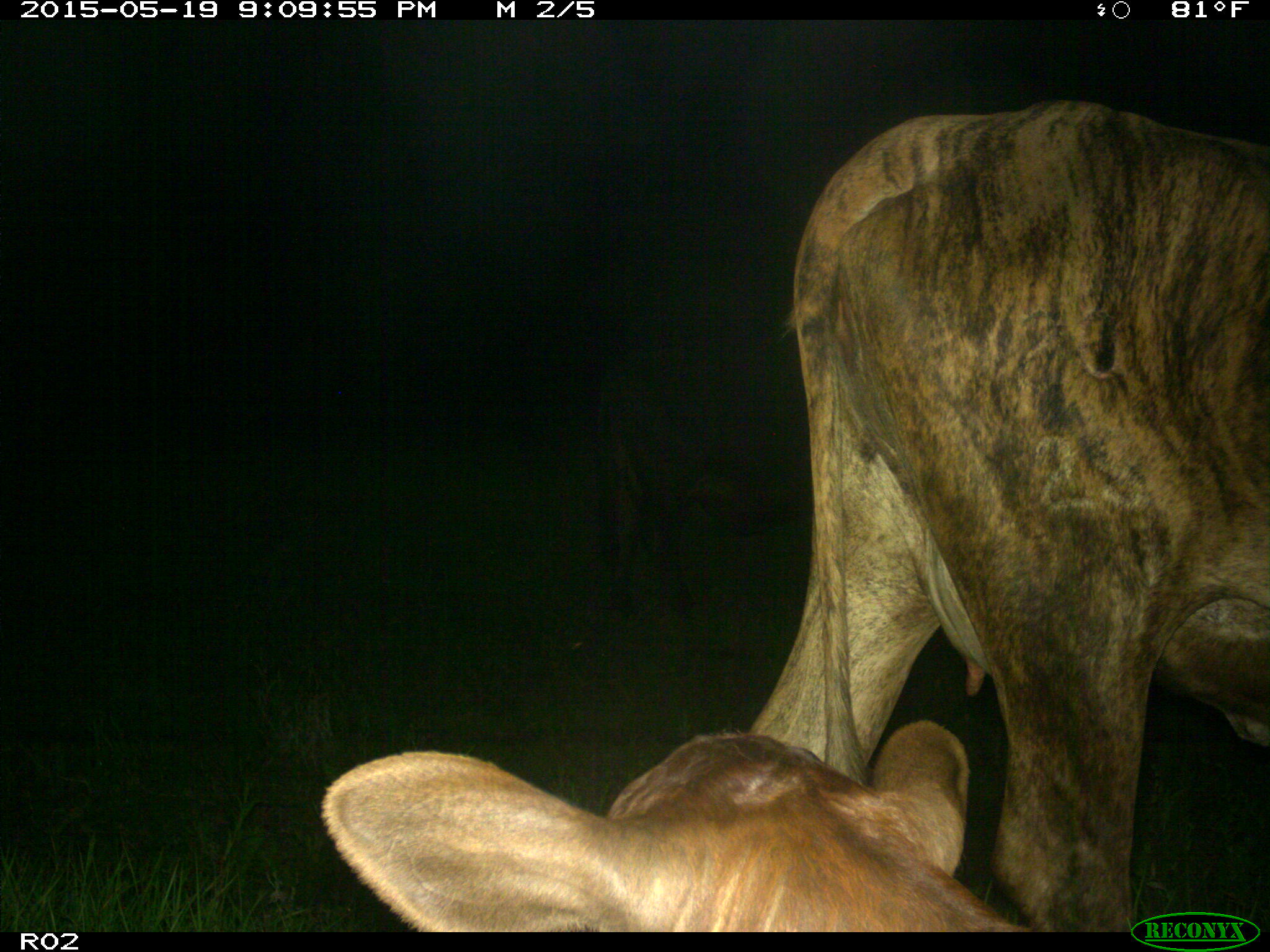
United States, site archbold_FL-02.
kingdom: Animalia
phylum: Chordata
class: Mammalia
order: Artiodactyla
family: Bovidae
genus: Bos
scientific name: Bos taurus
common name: domestic cow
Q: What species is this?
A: Bos taurus (domestic cow).